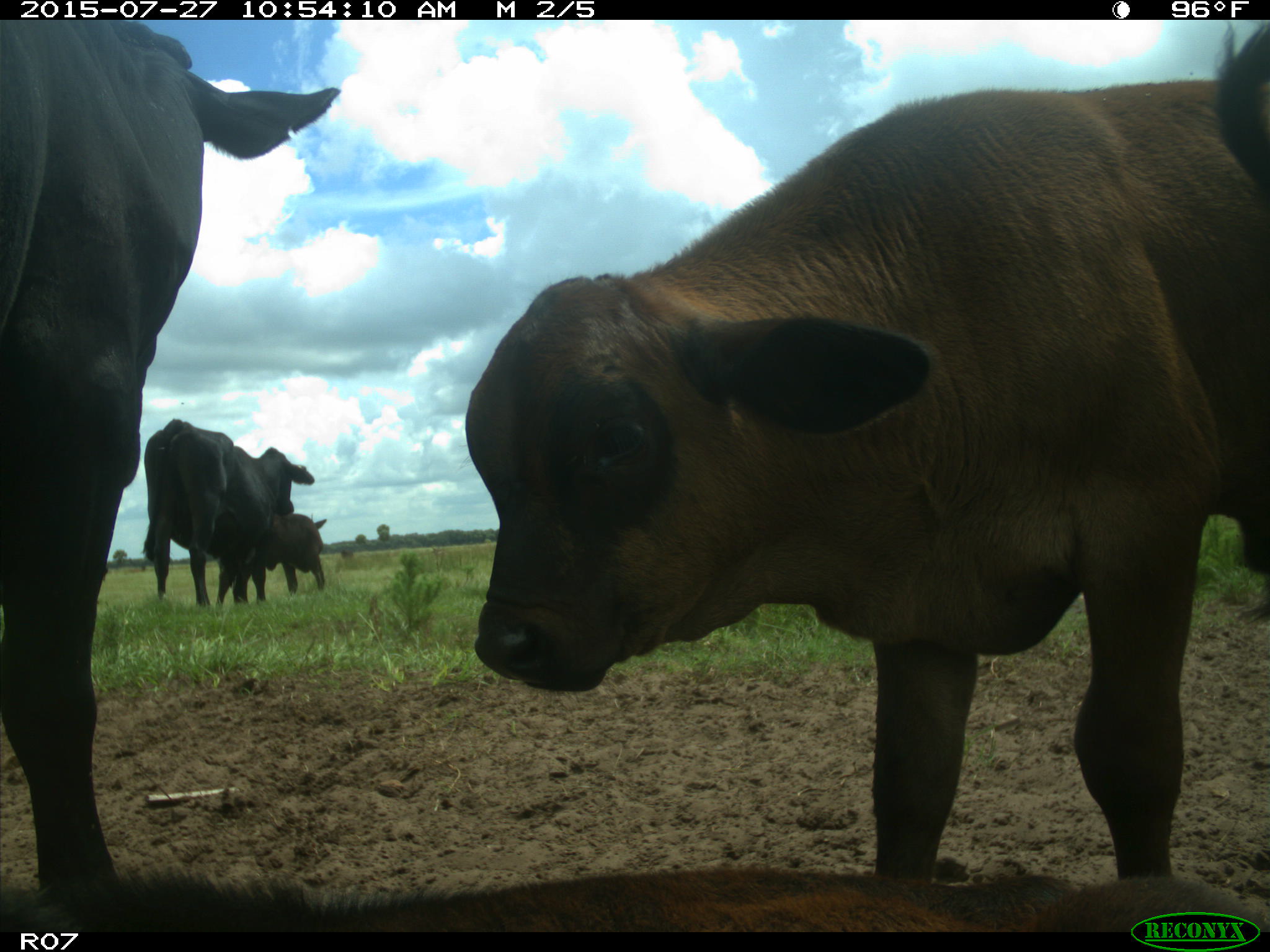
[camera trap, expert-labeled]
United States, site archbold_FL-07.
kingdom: Animalia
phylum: Chordata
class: Mammalia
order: Artiodactyla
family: Bovidae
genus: Bos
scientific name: Bos taurus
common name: domestic cow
Bos taurus (domestic cow).